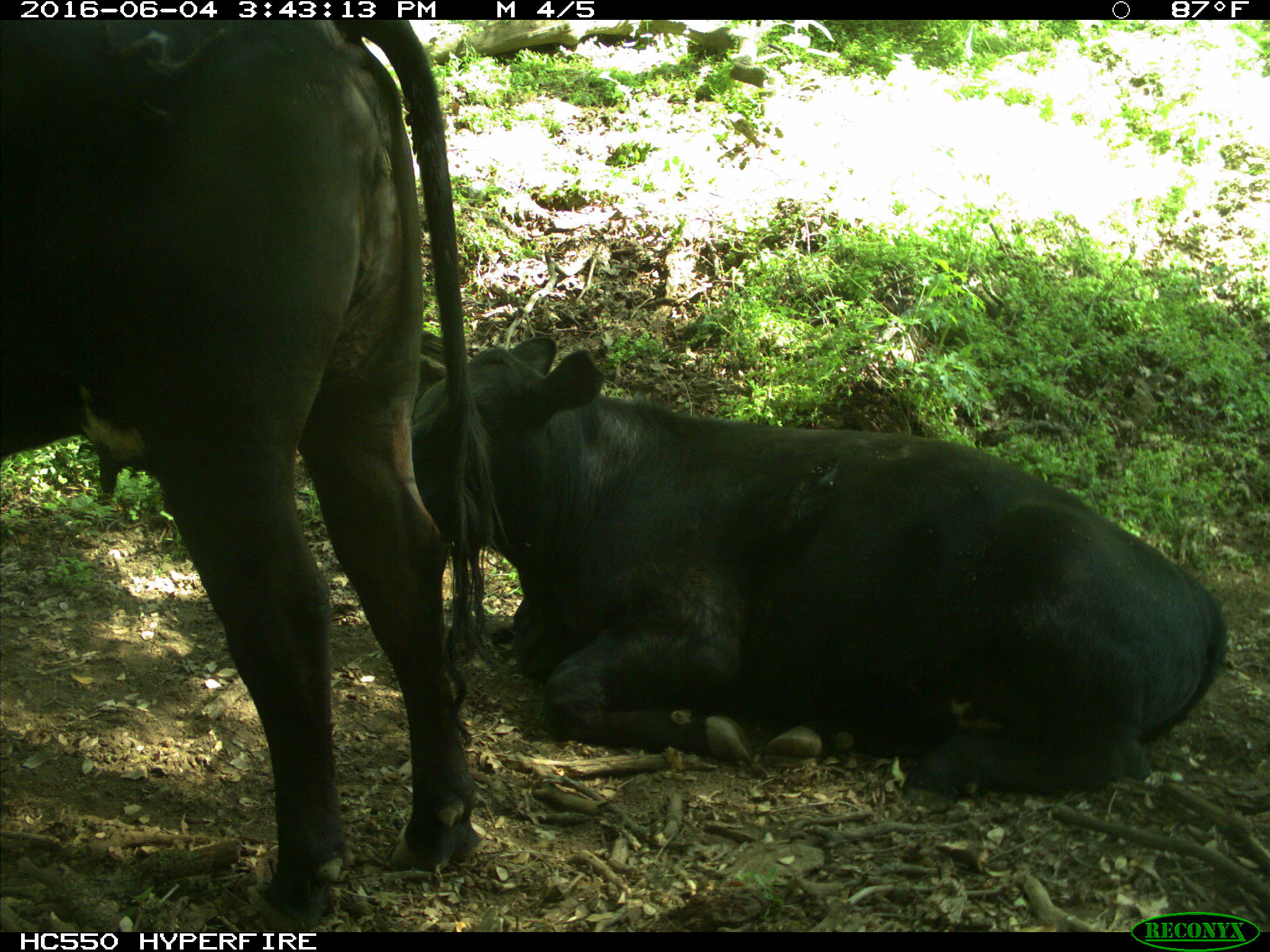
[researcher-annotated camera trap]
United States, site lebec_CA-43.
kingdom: Animalia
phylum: Chordata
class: Mammalia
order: Artiodactyla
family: Bovidae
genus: Bos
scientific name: Bos taurus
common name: domestic cow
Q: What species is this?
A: Bos taurus (domestic cow).